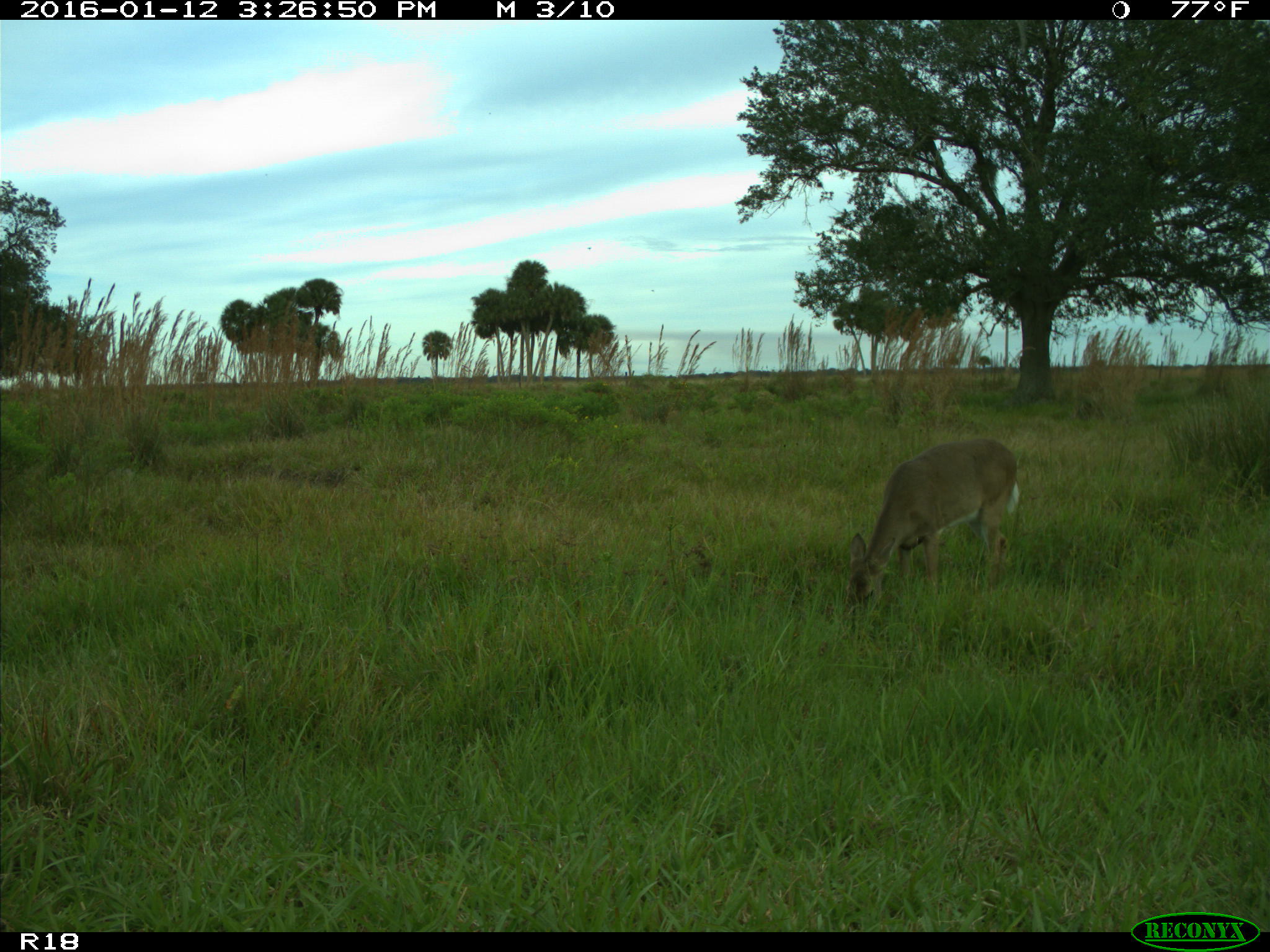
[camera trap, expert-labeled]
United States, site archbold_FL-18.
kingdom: Animalia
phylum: Chordata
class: Mammalia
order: Artiodactyla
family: Cervidae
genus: Odocoileus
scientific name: Odocoileus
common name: deer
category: unidentified deer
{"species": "unidentified deer (deer) (Odocoileus)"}